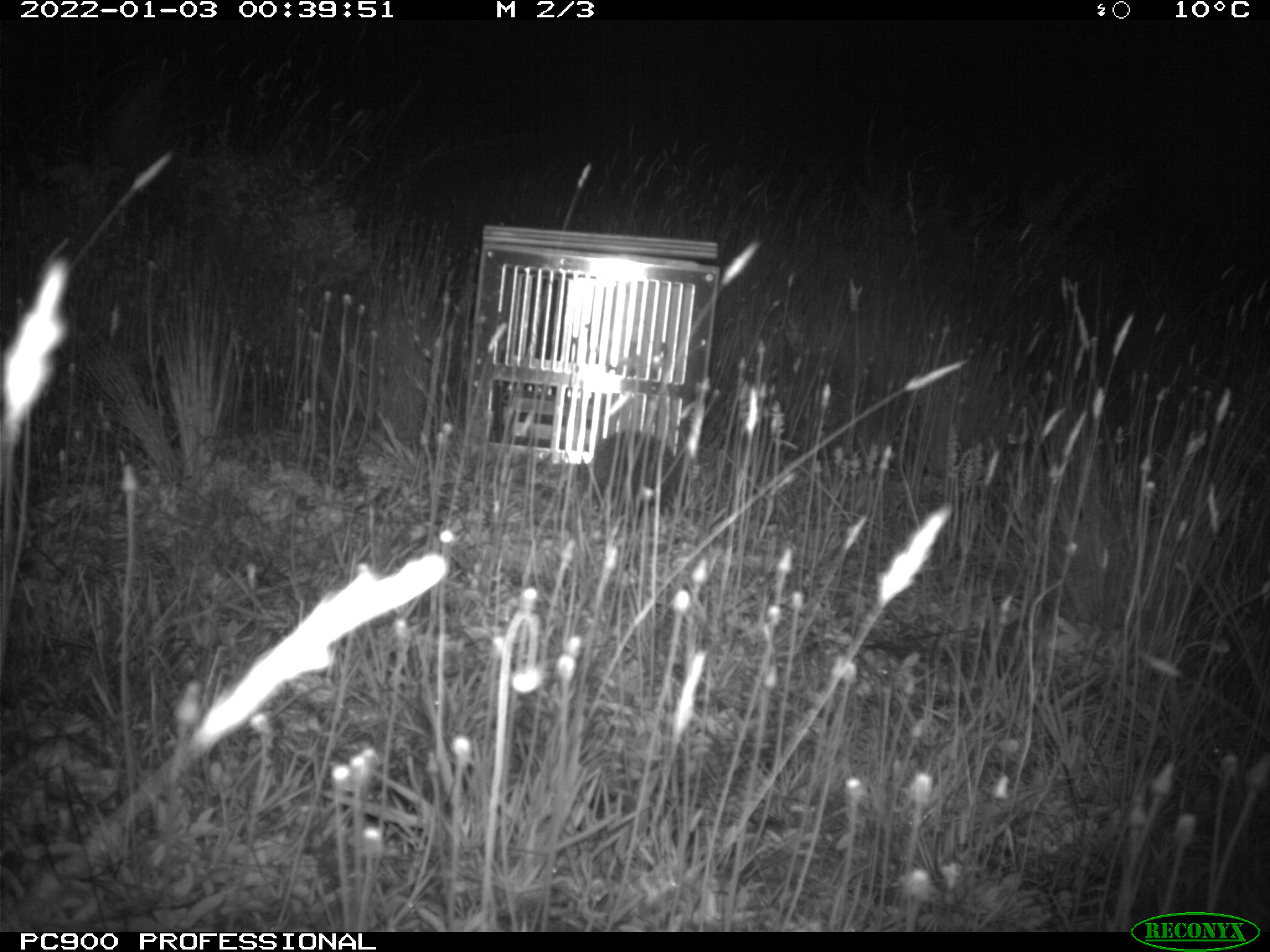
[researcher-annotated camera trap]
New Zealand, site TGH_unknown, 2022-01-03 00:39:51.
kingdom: Animalia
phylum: Chordata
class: Mammalia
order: Eulipotyphla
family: Erinaceidae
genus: Erinaceus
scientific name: Erinaceus europaeus europaeus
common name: european hedgehog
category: hedgehog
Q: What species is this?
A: Hedgehog (european hedgehog) (Erinaceus europaeus europaeus).